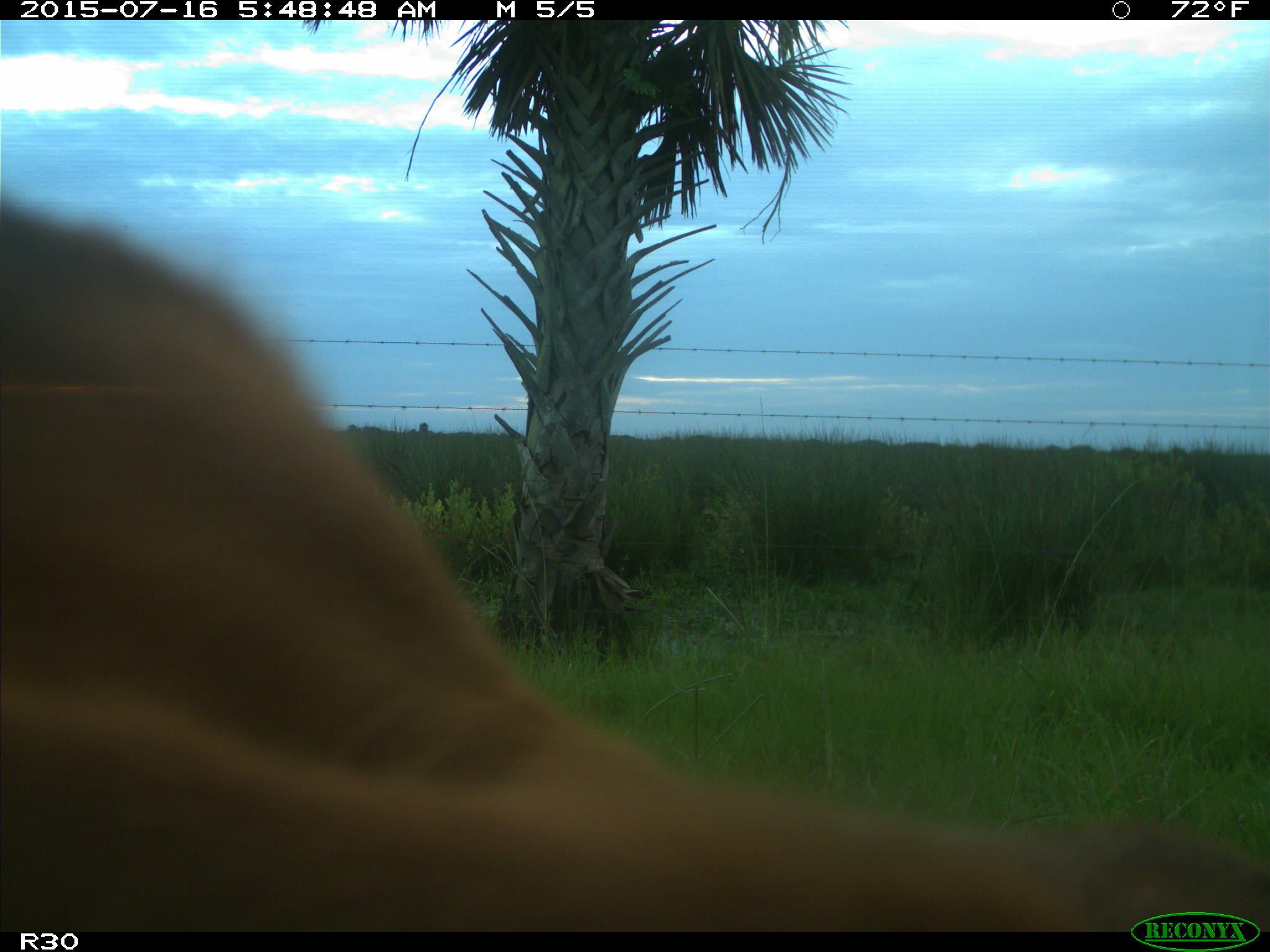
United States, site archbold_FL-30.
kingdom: Animalia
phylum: Chordata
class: Mammalia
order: Artiodactyla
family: Bovidae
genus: Bos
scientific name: Bos taurus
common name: domestic cow